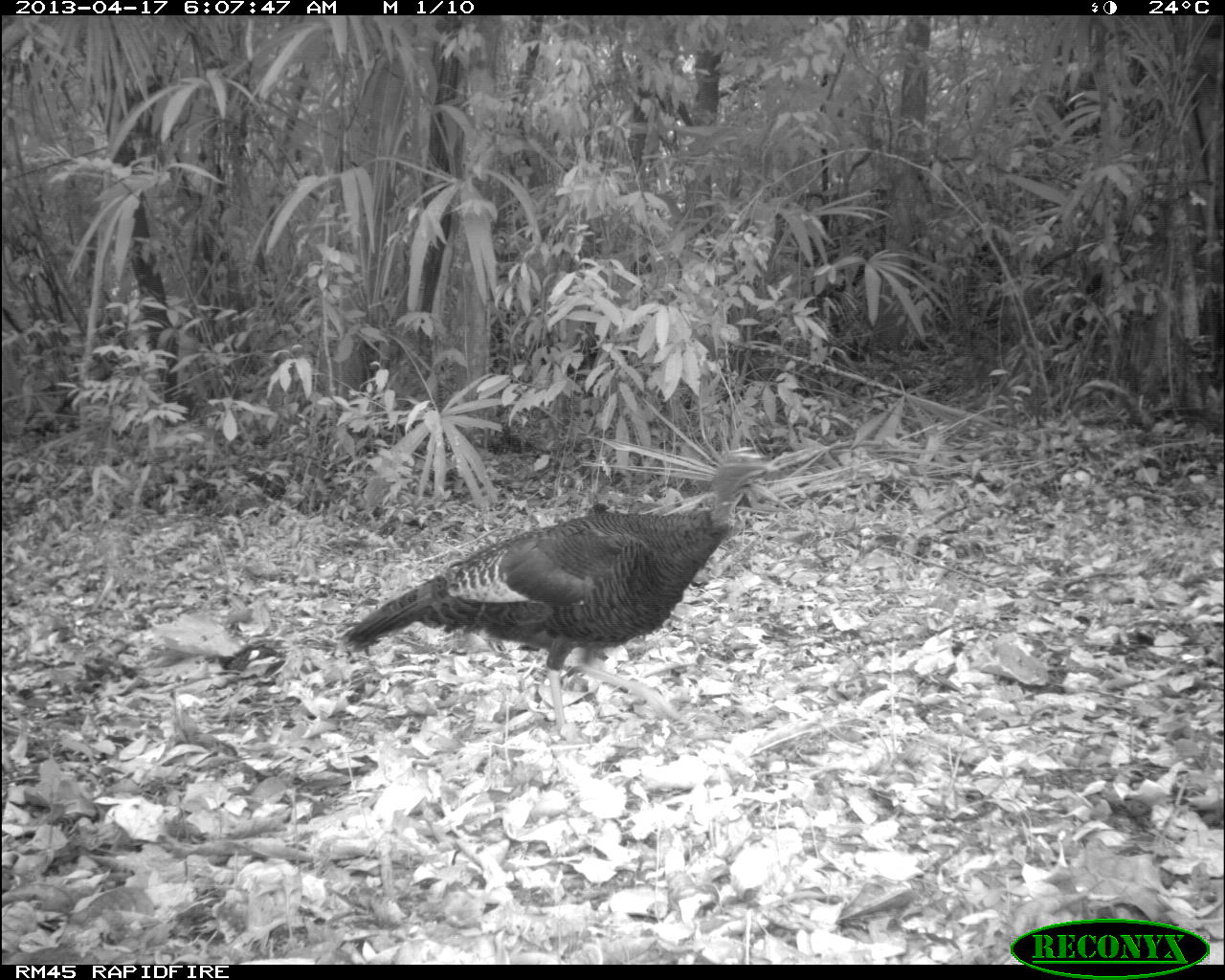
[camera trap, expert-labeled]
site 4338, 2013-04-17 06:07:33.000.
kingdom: Animalia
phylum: Chordata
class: Aves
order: Galliformes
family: Phasianidae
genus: Meleagris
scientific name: Meleagris ocellata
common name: ocellated turkey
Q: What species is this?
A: Meleagris ocellata (ocellated turkey).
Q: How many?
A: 1.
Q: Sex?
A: Female.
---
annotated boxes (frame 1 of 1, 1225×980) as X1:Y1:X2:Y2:
meleagris ocellata: 339:441:780:735